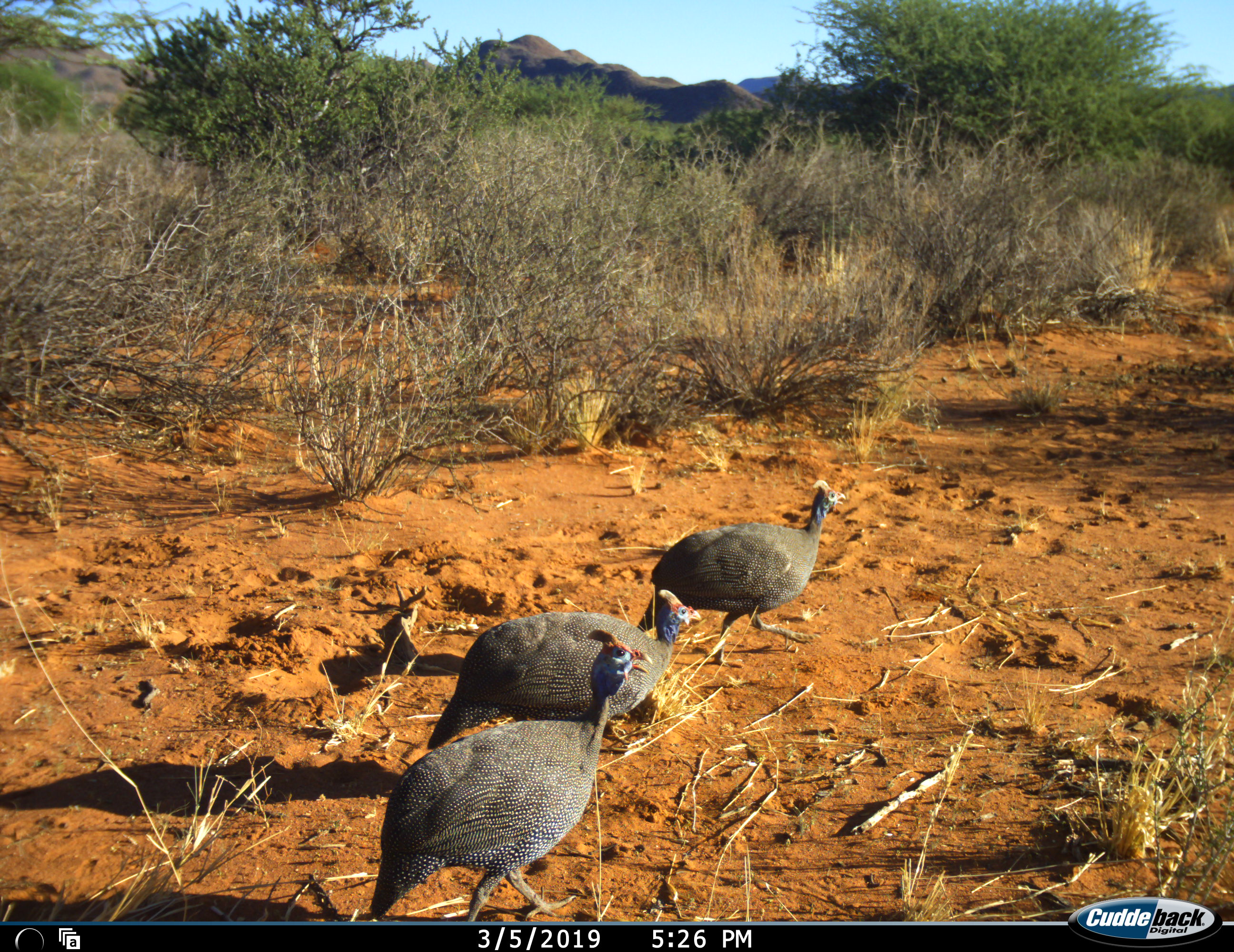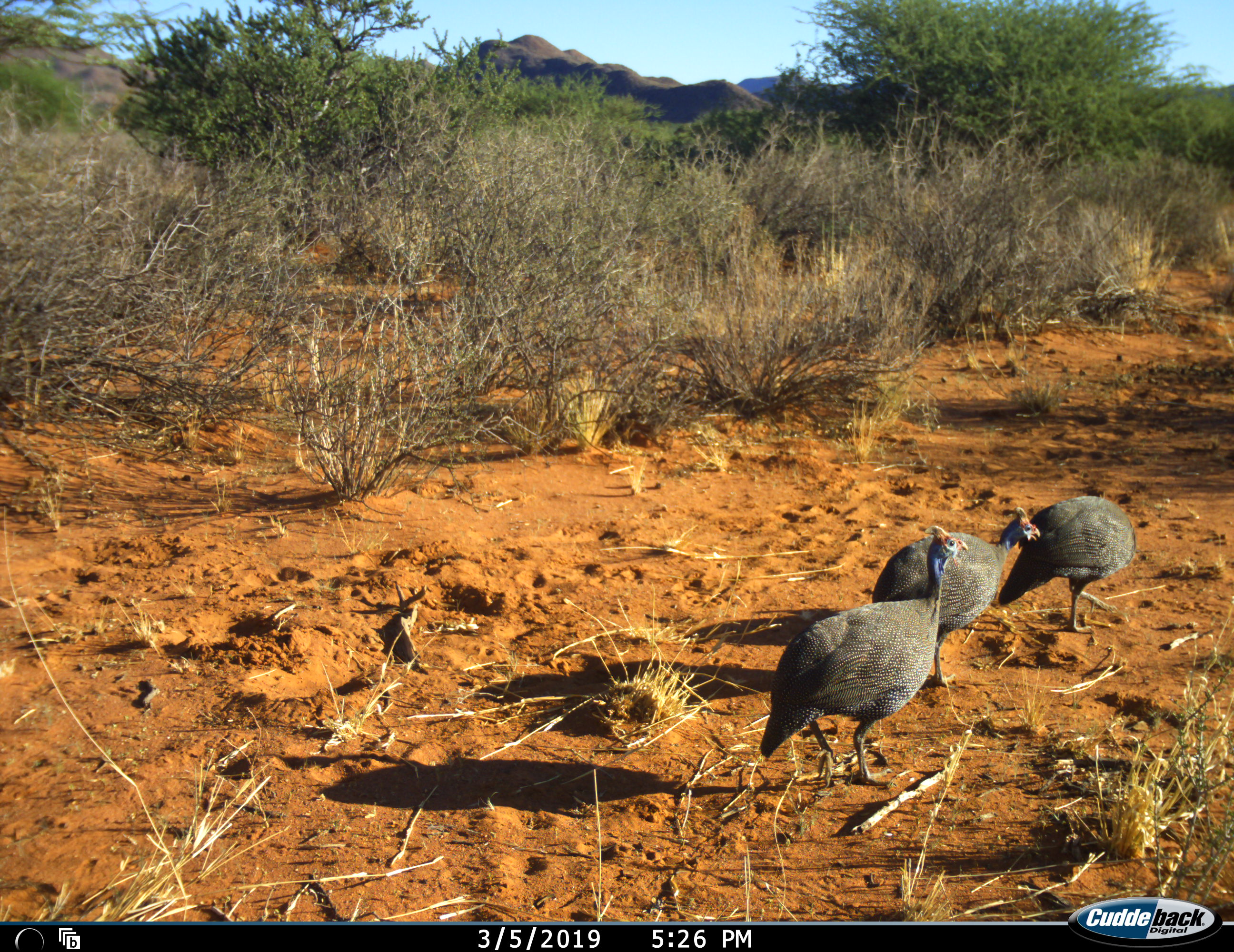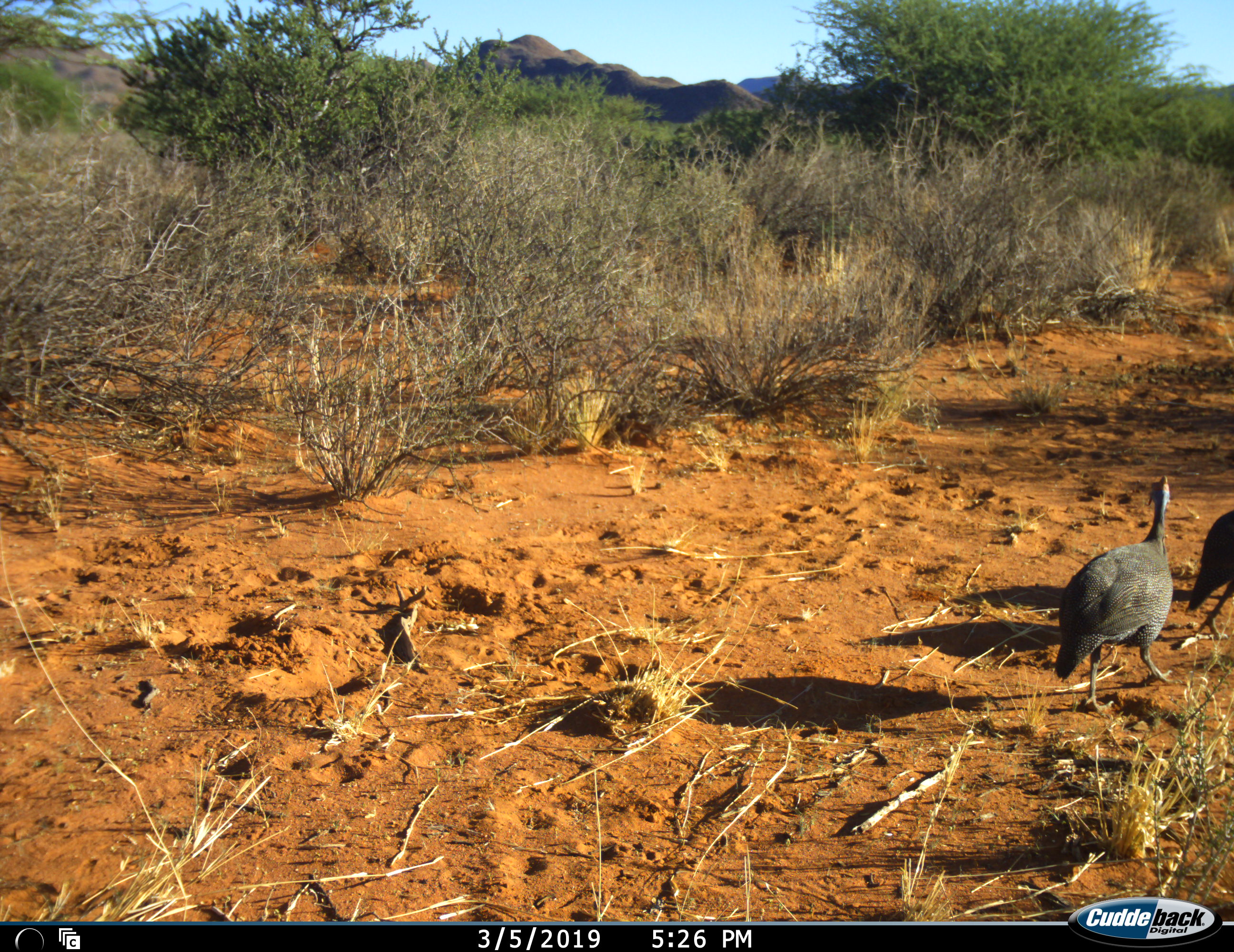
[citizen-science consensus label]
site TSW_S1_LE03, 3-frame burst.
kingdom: Animalia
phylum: Chordata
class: Aves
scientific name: Aves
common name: bird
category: birdother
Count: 3.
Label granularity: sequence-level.